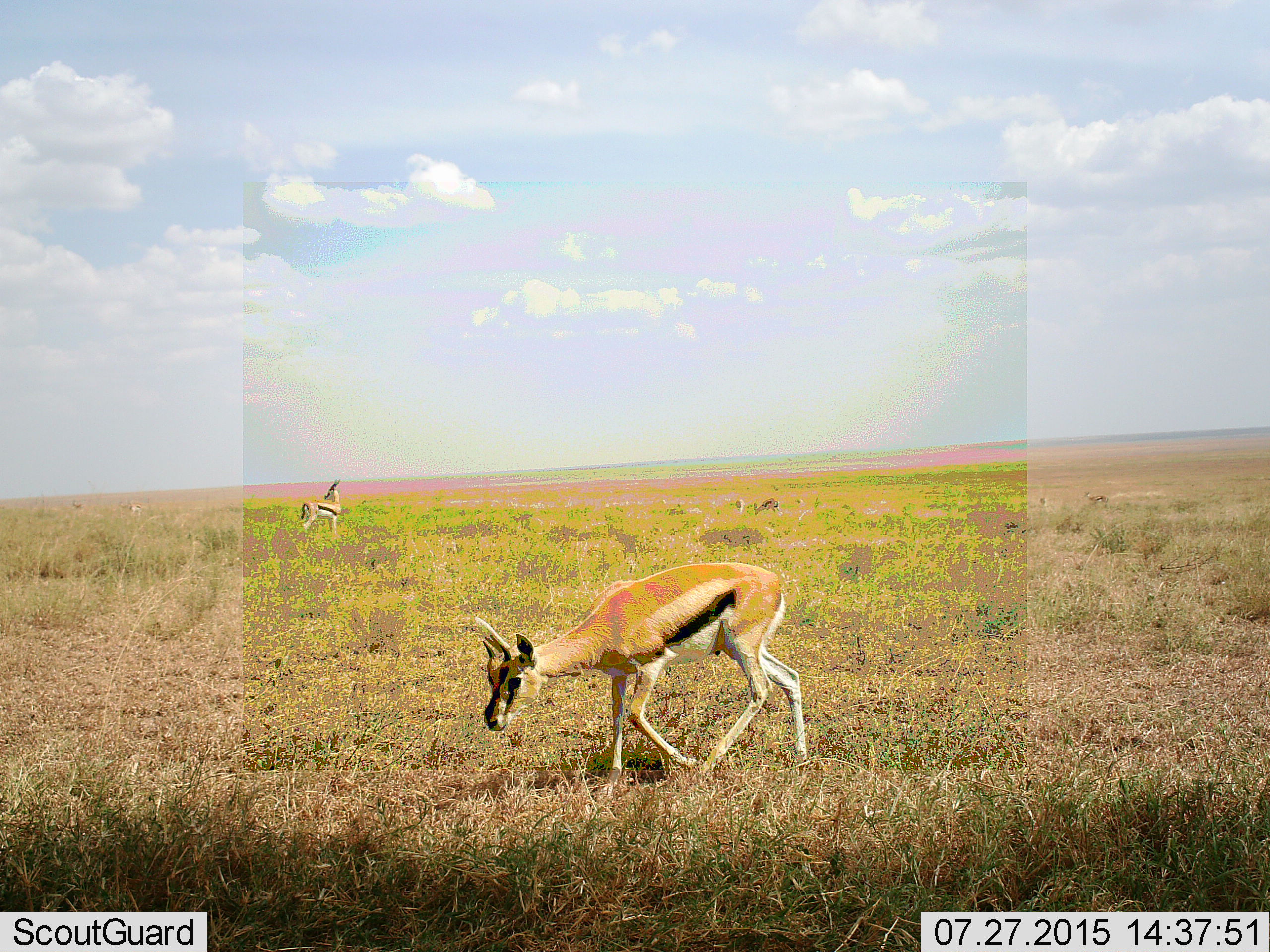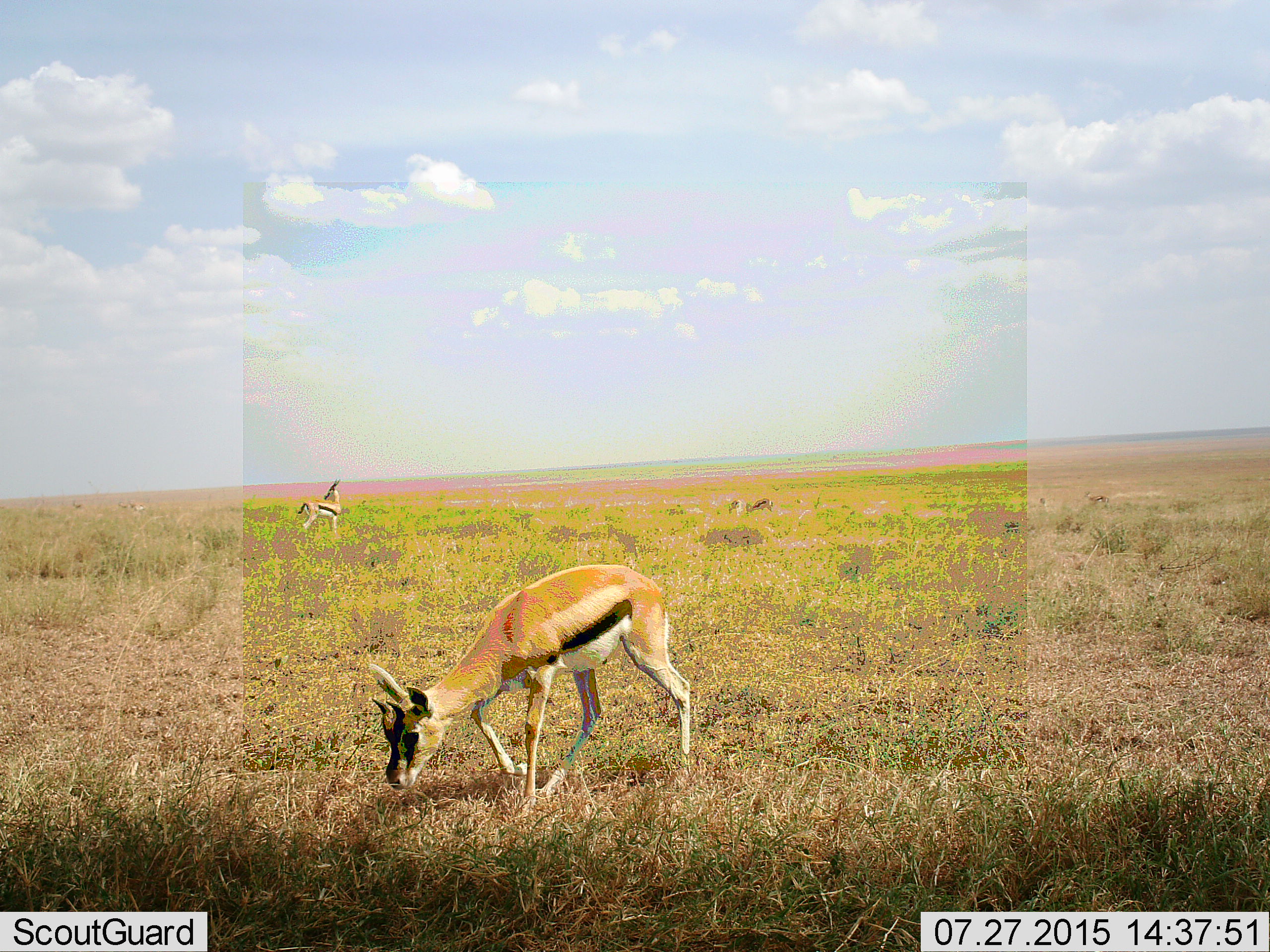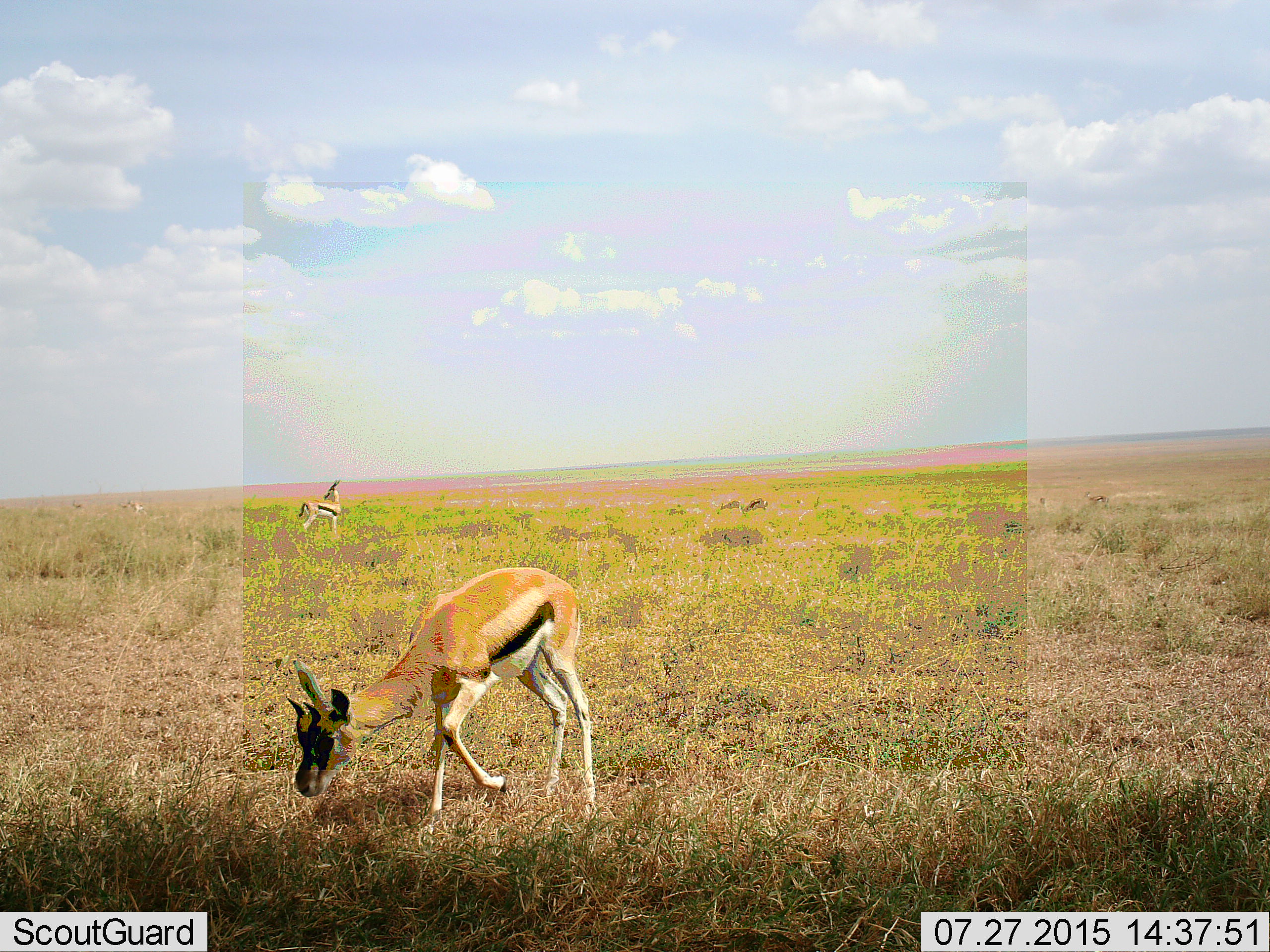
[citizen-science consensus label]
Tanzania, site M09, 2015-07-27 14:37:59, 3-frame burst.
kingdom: Animalia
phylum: Chordata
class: Mammalia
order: Artiodactyla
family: Bovidae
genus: Eudorcas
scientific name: Eudorcas thomsonii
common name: thomson's gazelle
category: gazellethomsons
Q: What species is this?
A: Gazellethomsons (thomson's gazelle) (Eudorcas thomsonii).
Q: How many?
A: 6.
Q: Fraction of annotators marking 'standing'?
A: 70%.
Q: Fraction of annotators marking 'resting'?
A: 0%.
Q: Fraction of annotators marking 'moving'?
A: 70%.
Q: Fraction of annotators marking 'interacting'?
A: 0%.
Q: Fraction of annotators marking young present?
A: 0%.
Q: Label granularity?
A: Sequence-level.